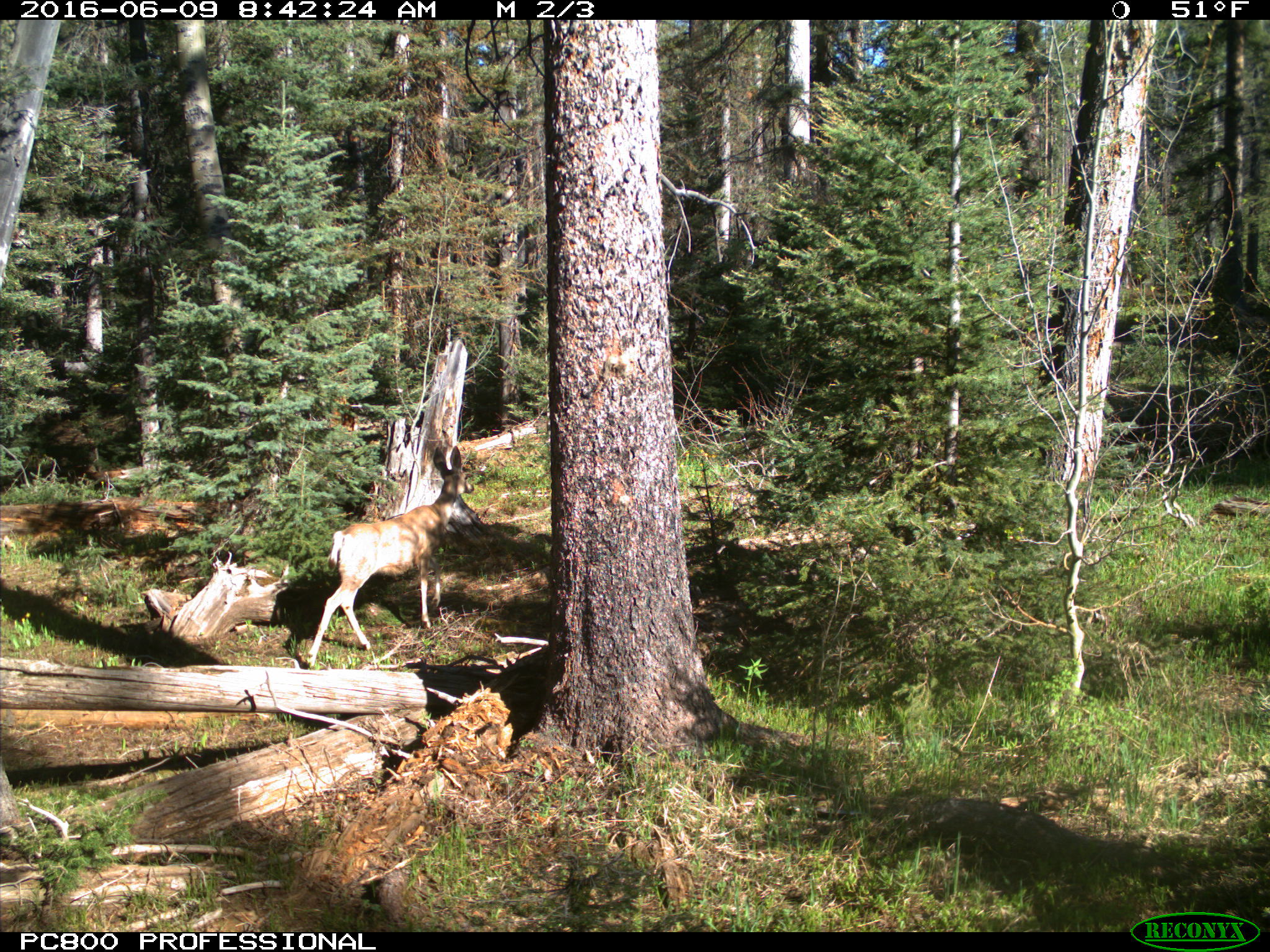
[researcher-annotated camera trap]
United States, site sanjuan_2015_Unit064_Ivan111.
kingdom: Animalia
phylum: Chordata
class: Mammalia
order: Artiodactyla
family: Cervidae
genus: Odocoileus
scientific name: Odocoileus hemionus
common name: mule deer